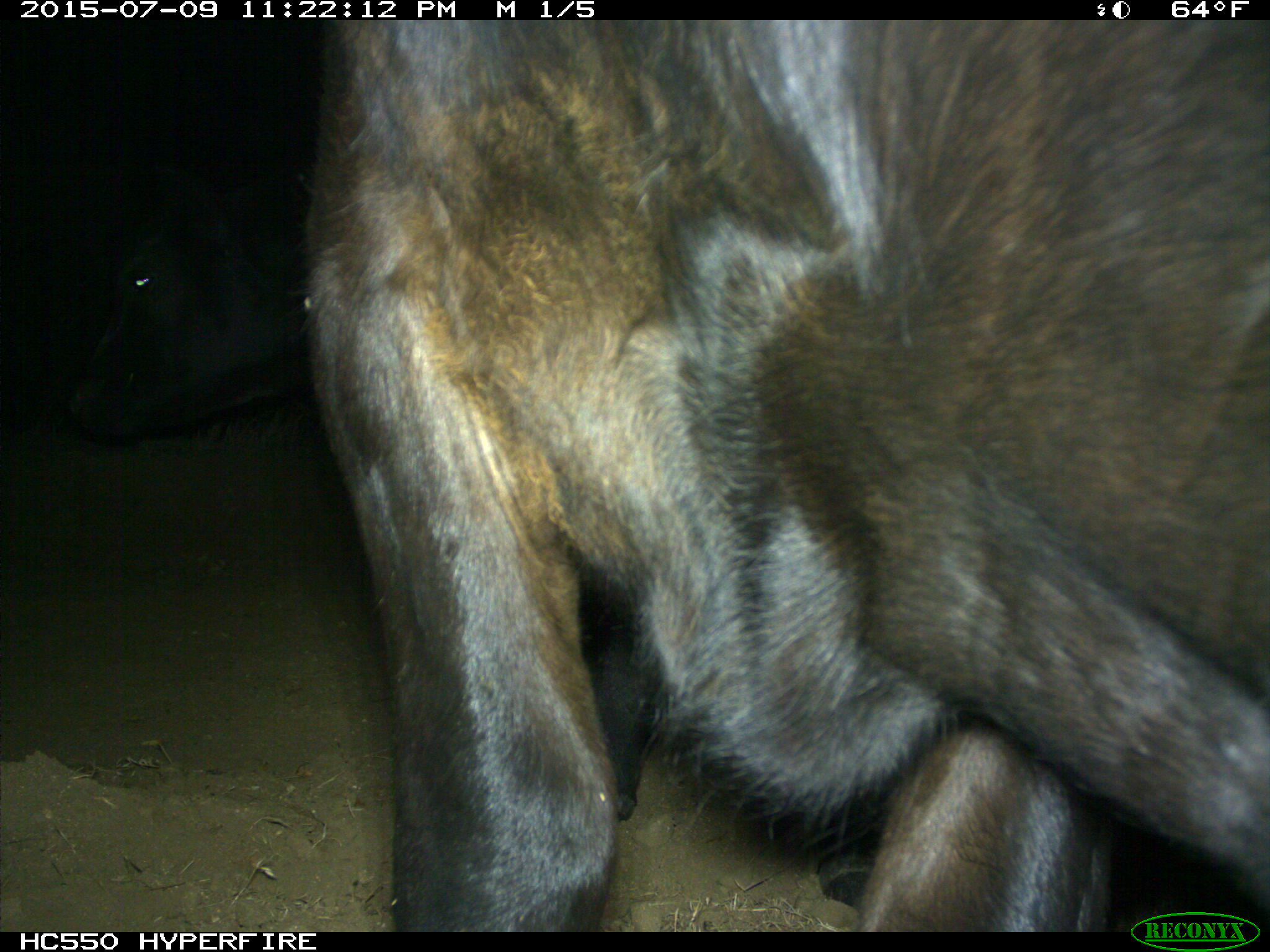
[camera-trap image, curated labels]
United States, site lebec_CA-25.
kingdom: Animalia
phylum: Chordata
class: Mammalia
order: Artiodactyla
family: Bovidae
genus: Bos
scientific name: Bos taurus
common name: domestic cow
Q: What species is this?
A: Bos taurus (domestic cow).